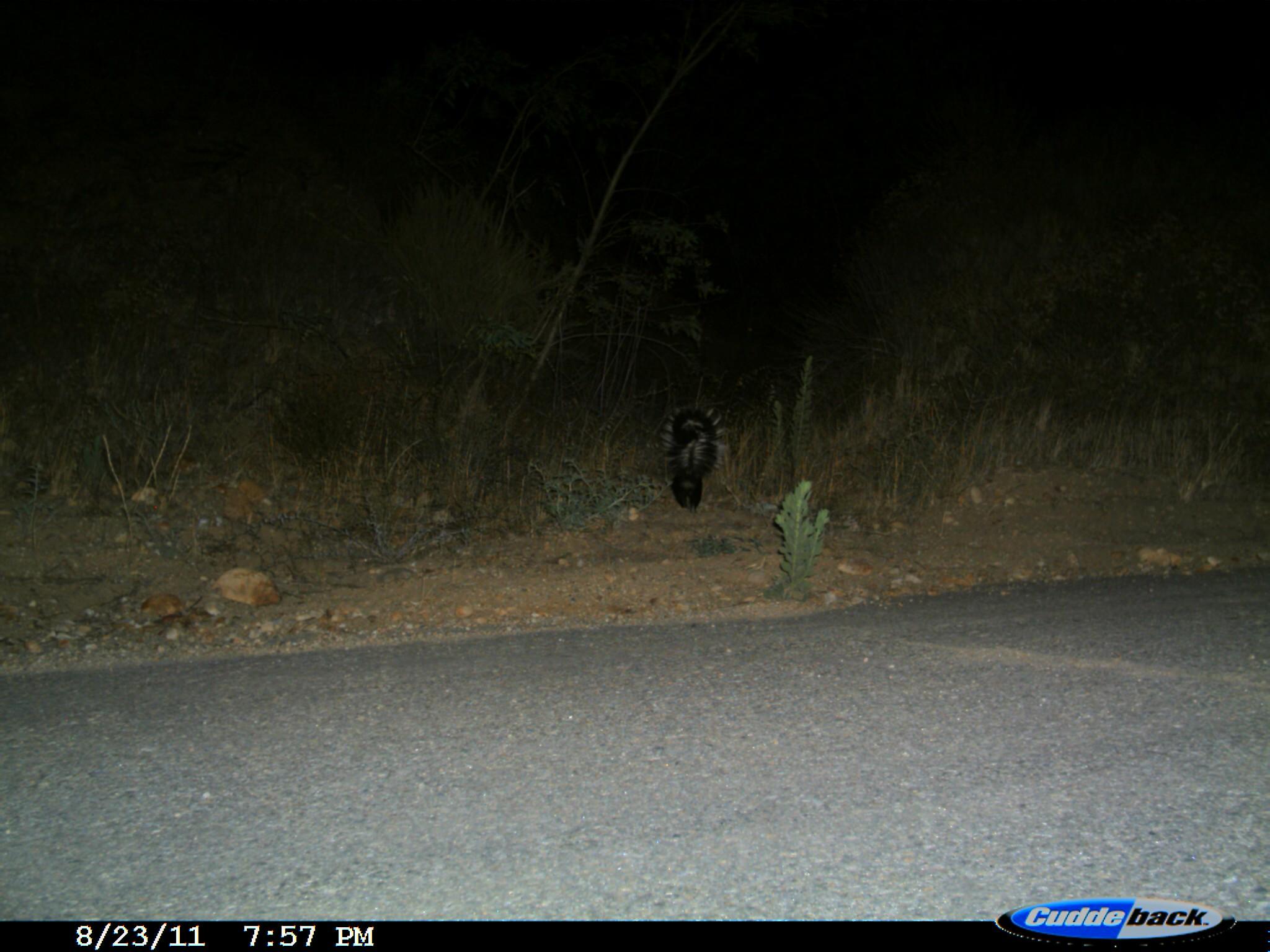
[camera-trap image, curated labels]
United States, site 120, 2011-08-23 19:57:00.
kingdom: Animalia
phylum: Chordata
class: Mammalia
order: Carnivora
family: Mephitidae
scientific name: Mephitidae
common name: skunk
Skunk (Mephitidae).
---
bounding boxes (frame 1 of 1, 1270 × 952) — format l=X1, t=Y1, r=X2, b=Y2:
skunk: l=659, t=405, r=730, b=512